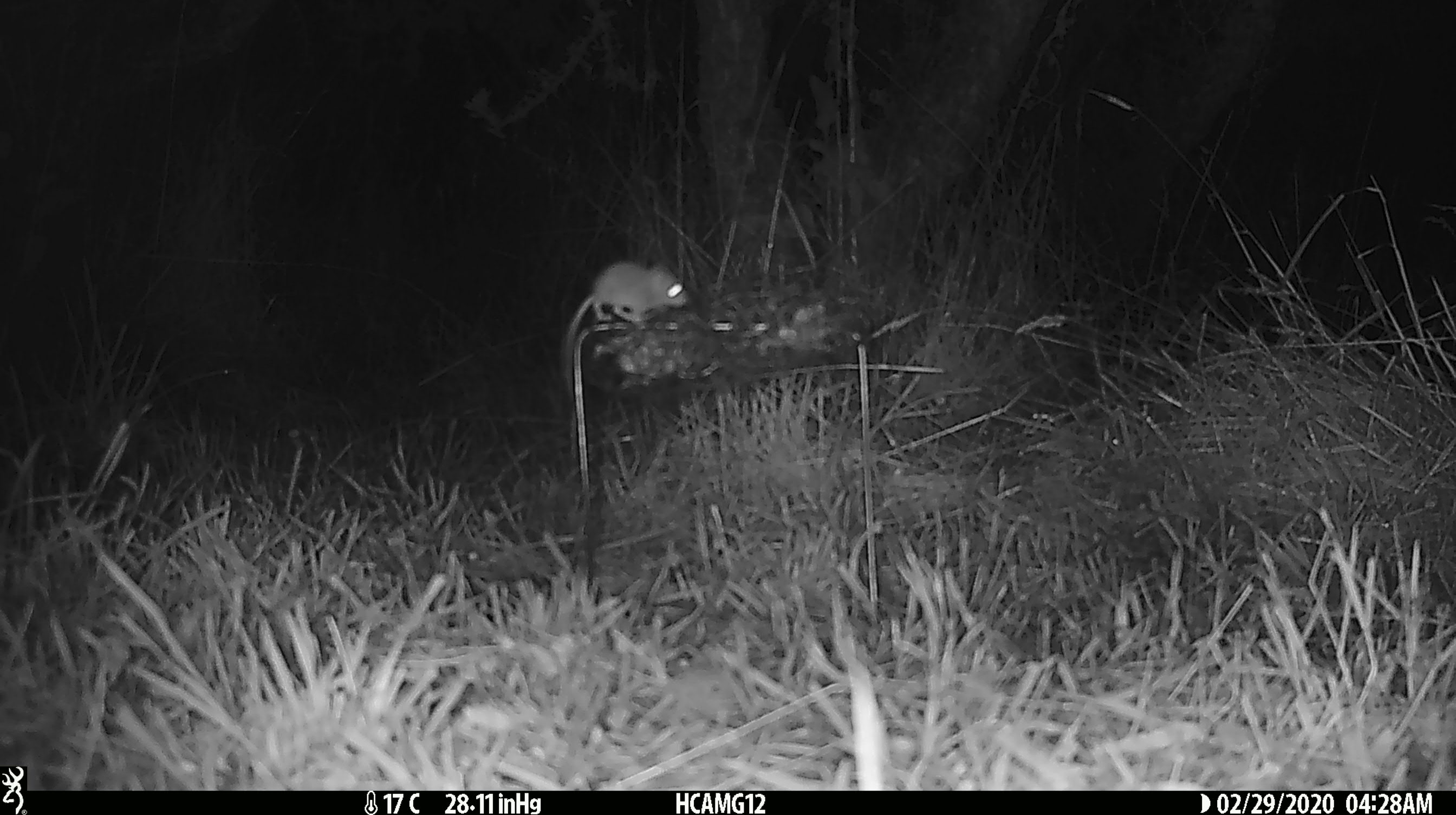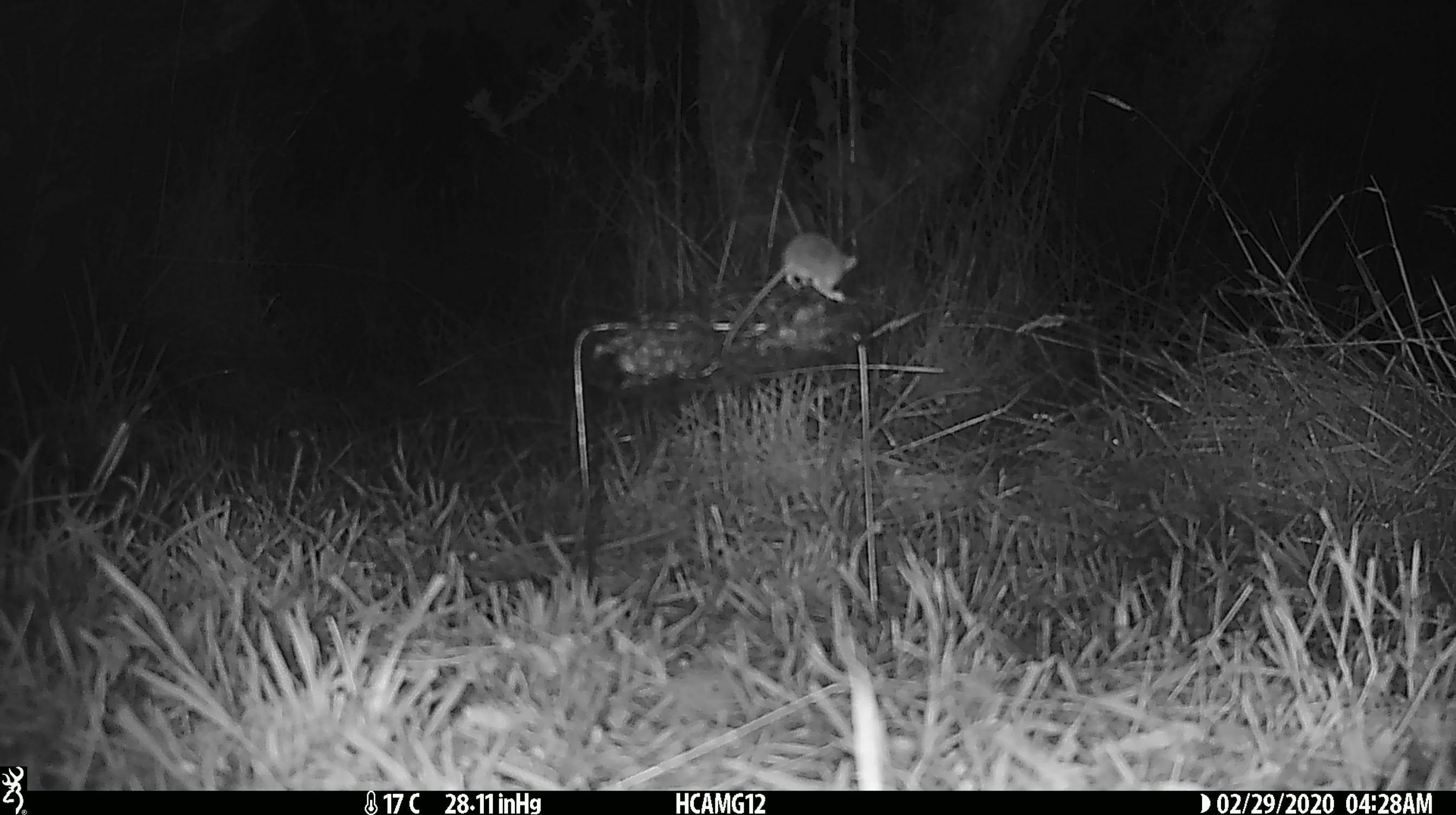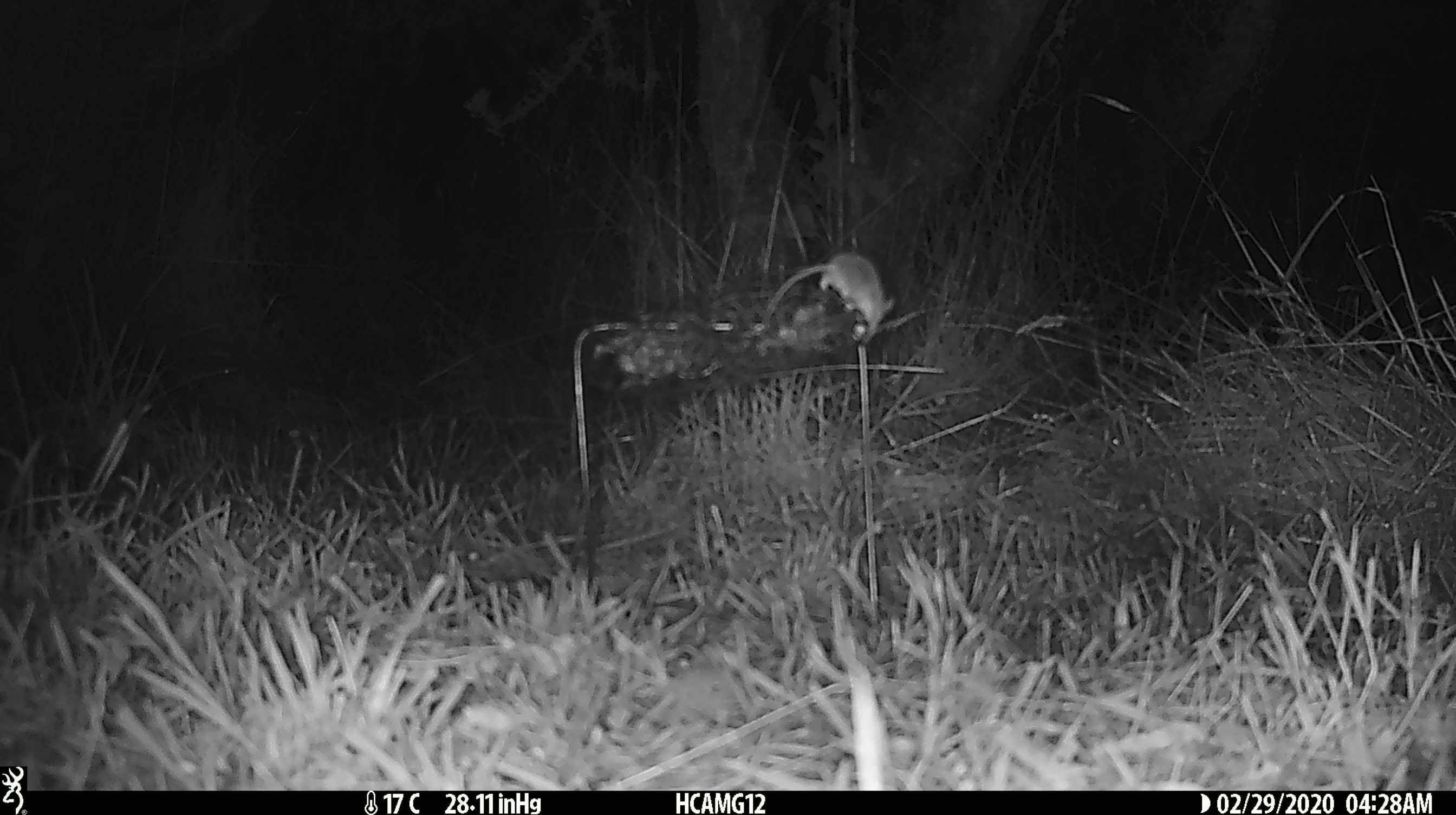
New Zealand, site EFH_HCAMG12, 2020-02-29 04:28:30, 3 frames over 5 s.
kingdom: Animalia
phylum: Chordata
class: Mammalia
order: Rodentia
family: Muridae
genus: Mus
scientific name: Mus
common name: mouse